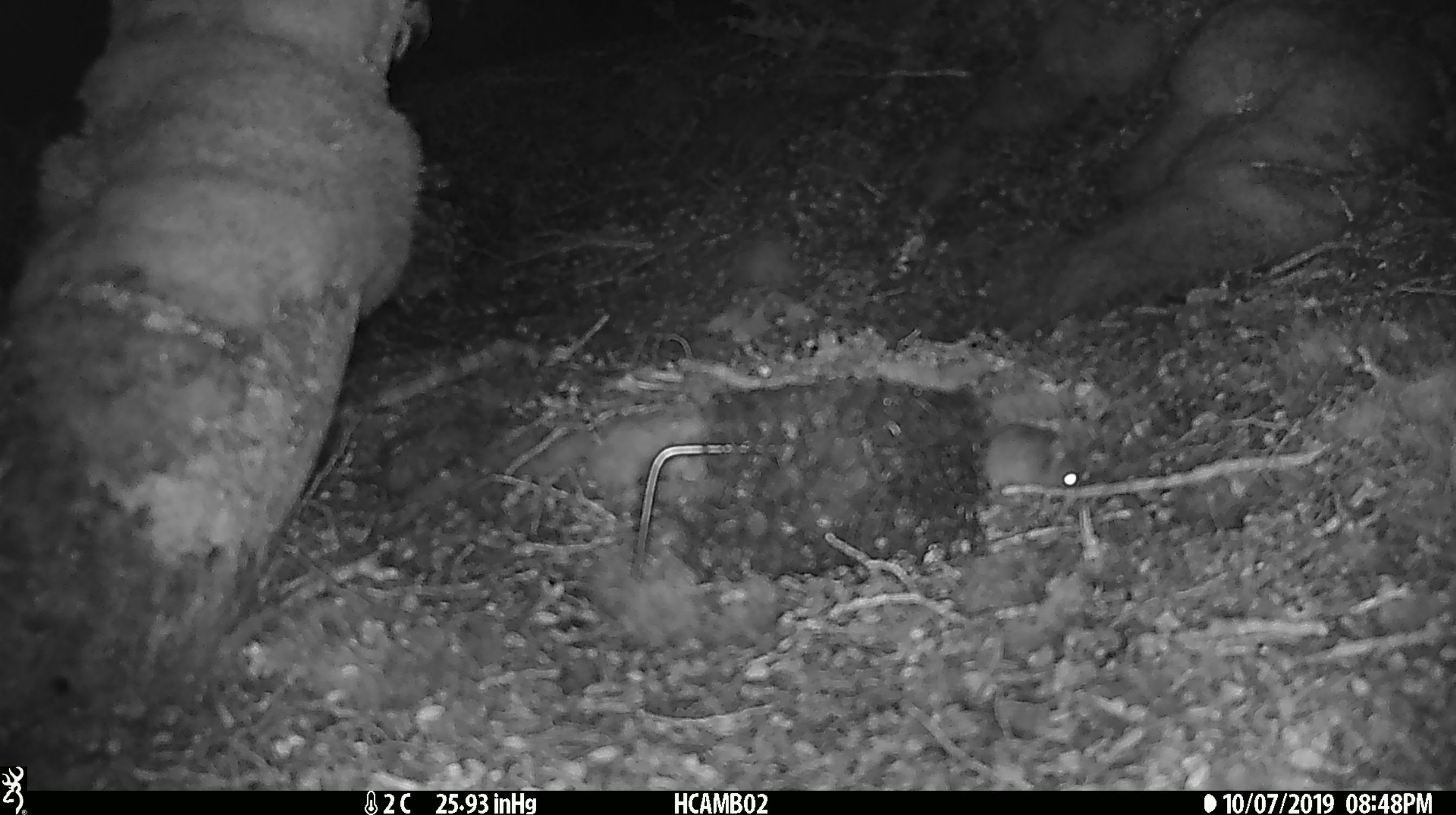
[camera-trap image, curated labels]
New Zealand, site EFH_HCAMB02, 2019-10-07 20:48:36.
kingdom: Animalia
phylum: Chordata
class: Mammalia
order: Rodentia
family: Muridae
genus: Mus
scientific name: Mus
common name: mouse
Mouse (Mus).